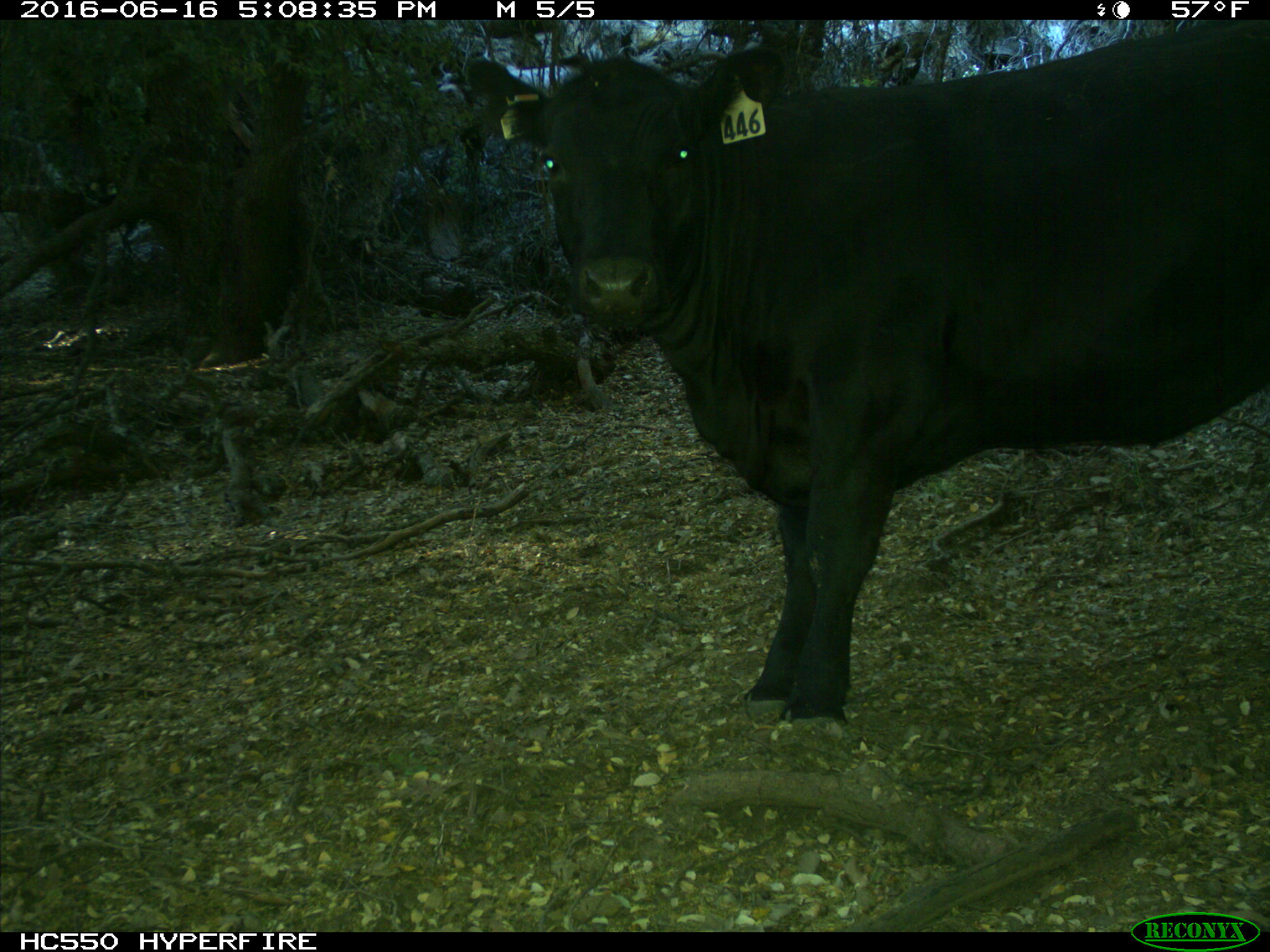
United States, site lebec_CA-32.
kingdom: Animalia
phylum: Chordata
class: Mammalia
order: Artiodactyla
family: Bovidae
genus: Bos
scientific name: Bos taurus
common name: domestic cow